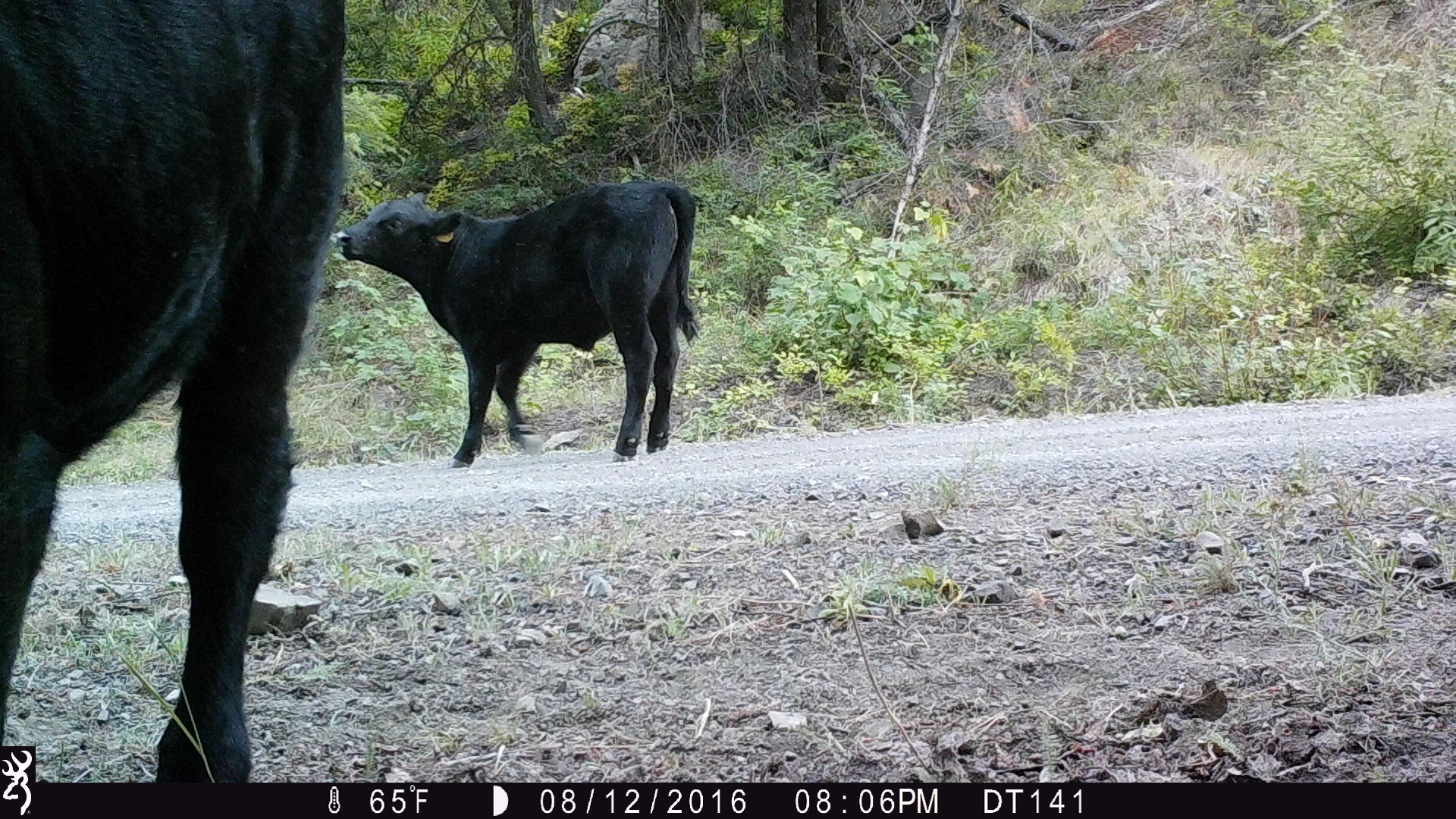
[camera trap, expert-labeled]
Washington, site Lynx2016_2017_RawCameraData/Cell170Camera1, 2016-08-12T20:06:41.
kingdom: Animalia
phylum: Chordata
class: Mammalia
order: Artiodactyla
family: Bovidae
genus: Bos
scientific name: Bos taurus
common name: domestic cattle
Domestic cattle (Bos taurus). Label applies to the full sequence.